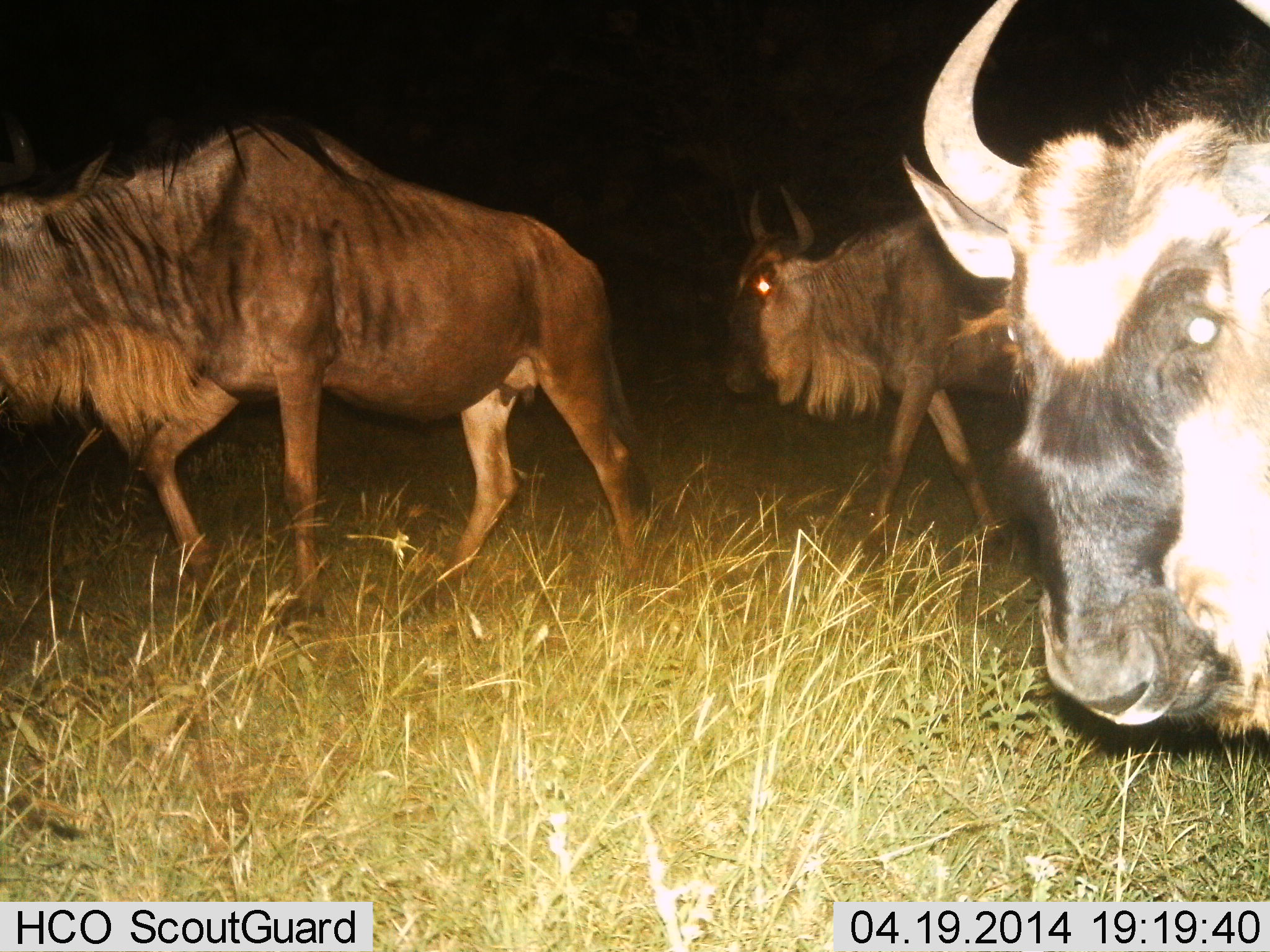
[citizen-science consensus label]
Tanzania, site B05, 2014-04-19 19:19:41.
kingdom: Animalia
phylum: Chordata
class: Mammalia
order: Artiodactyla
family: Bovidae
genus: Connochaetes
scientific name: Connochaetes taurinus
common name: blue wildebeest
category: wildebeest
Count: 3.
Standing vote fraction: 0%.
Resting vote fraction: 10%.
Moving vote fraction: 100%.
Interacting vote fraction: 0%.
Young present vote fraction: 0%.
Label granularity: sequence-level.